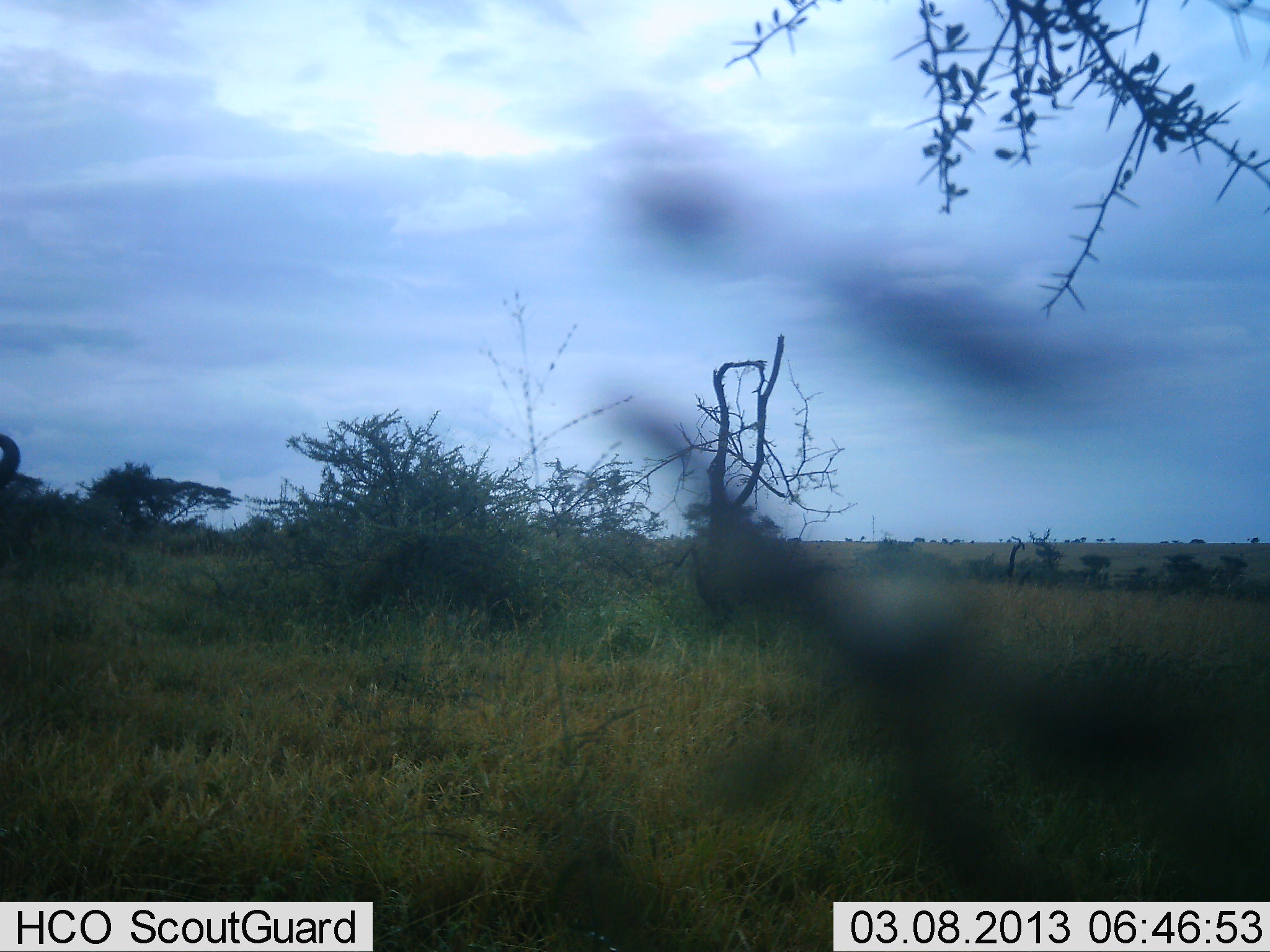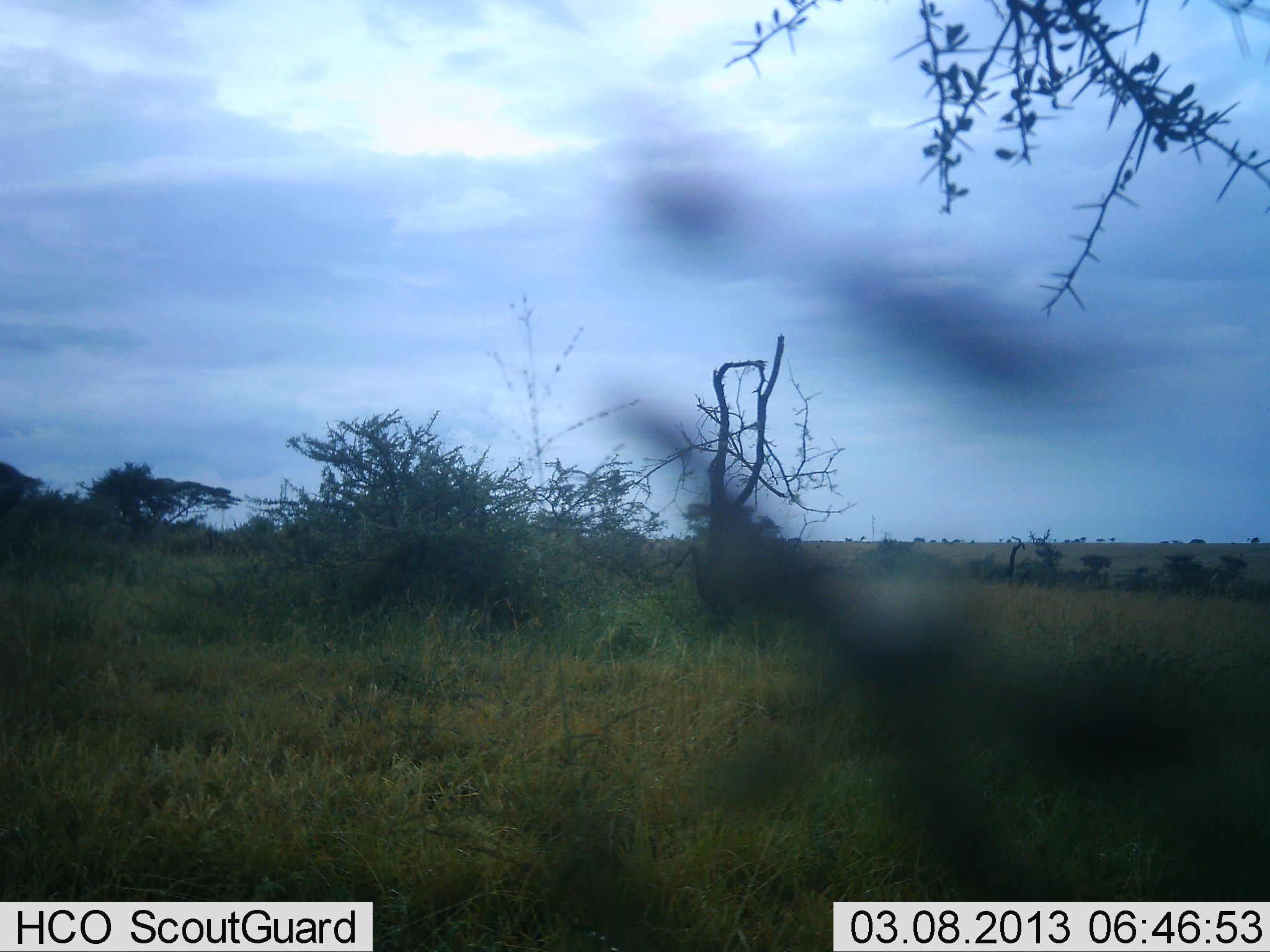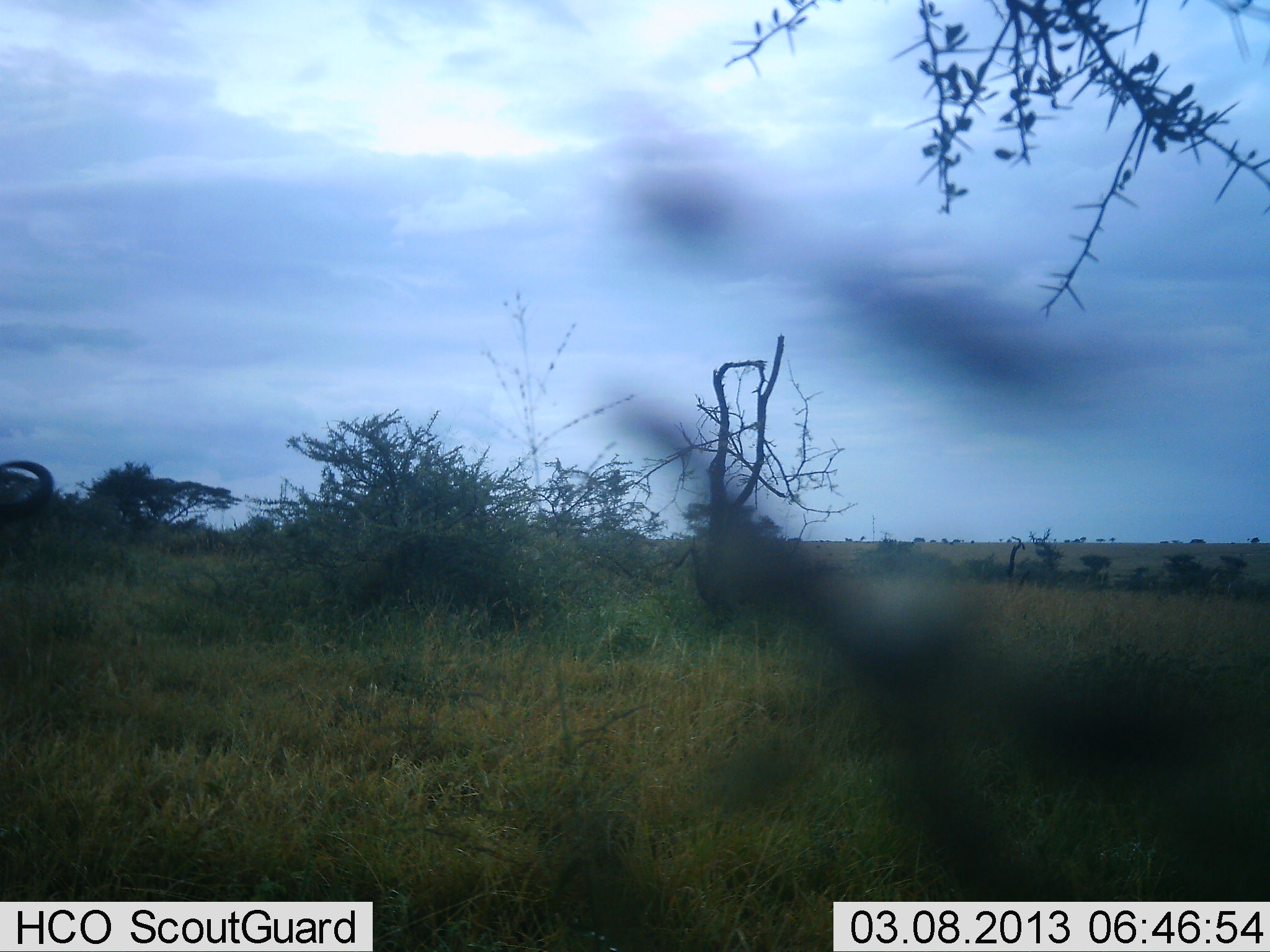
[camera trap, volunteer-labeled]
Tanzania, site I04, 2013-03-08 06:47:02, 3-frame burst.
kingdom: Animalia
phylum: Chordata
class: Mammalia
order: Artiodactyla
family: Bovidae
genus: Connochaetes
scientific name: Connochaetes taurinus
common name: blue wildebeest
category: wildebeest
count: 1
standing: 68%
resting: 0%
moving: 37%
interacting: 0%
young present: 0%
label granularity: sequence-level